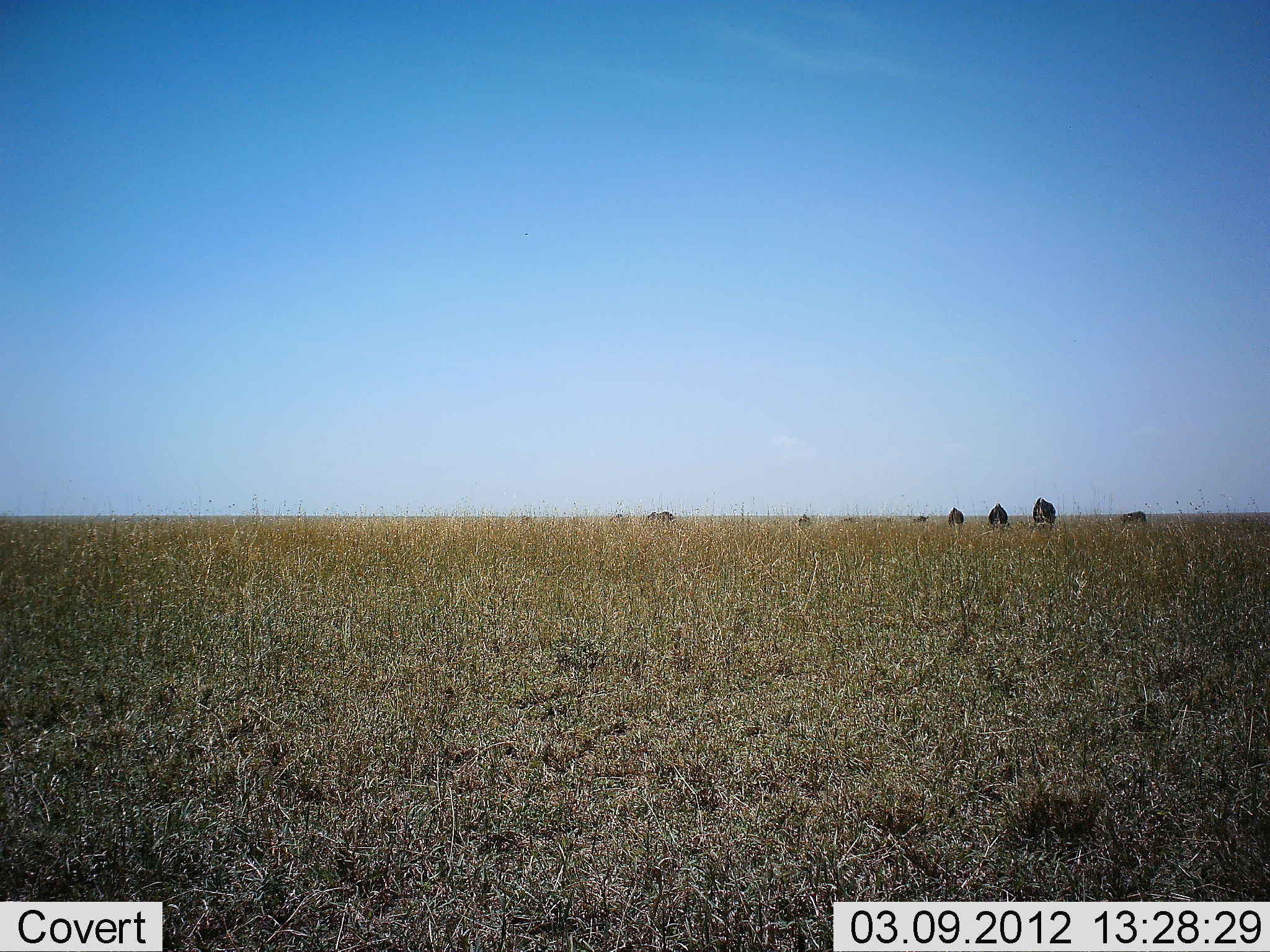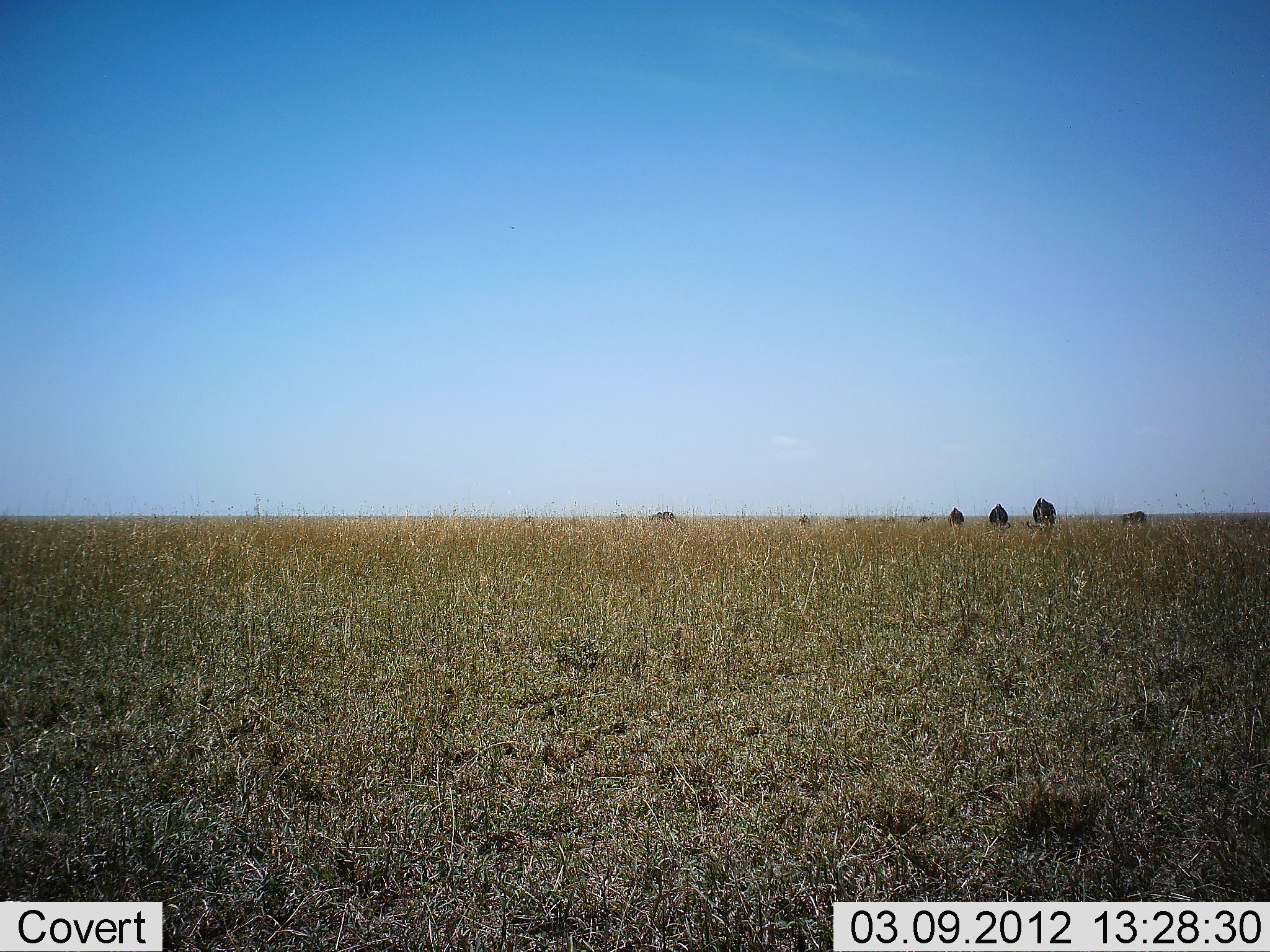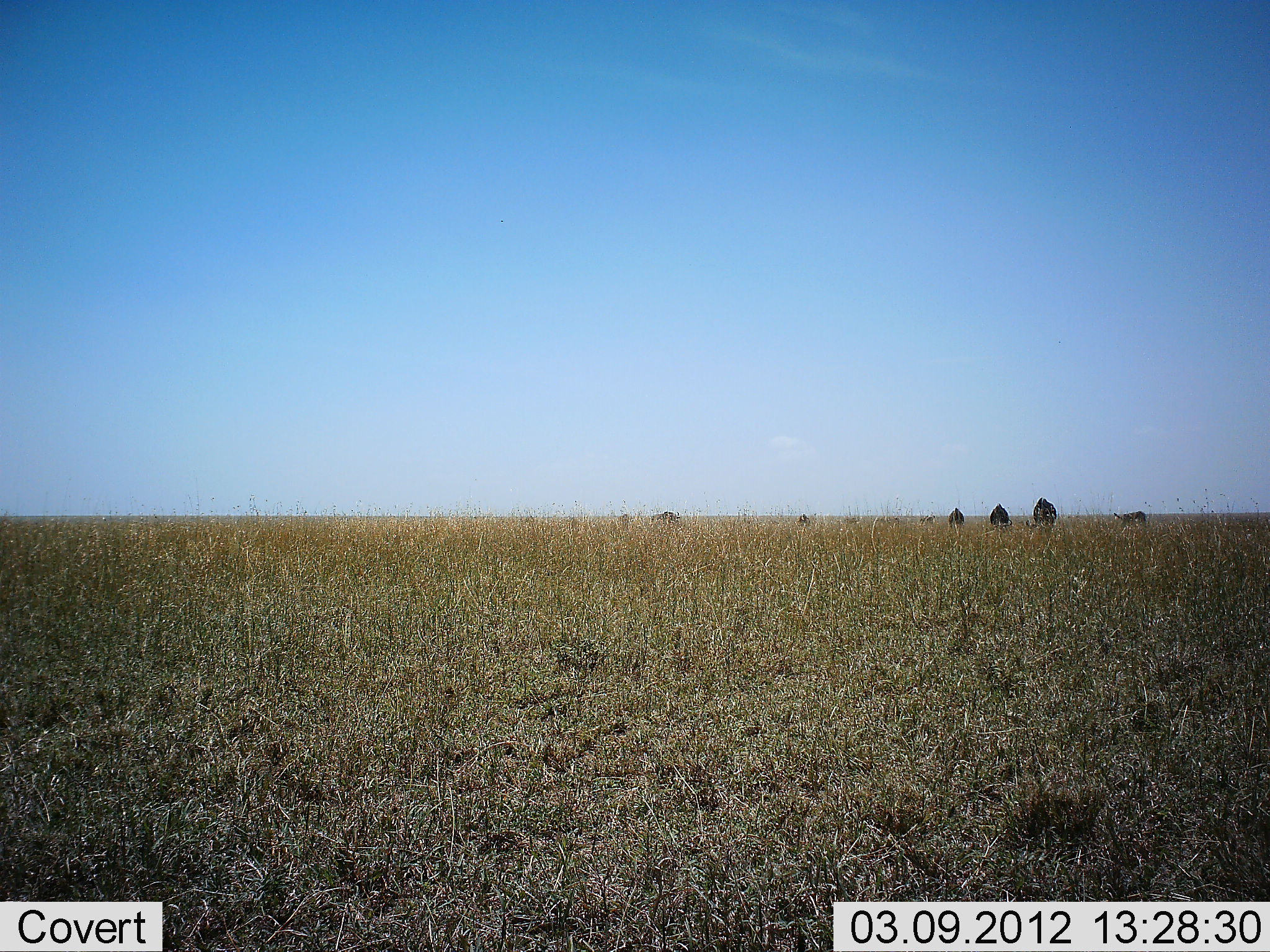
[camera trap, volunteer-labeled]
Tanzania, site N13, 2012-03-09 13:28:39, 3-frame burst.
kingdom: Animalia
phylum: Chordata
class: Mammalia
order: Artiodactyla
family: Bovidae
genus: Connochaetes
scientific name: Connochaetes taurinus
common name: blue wildebeest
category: wildebeest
Wildebeest (blue wildebeest) (Connochaetes taurinus), count 8. Behavior (volunteer vote fractions): standing 40%, resting 0%, moving 20%, interacting 0%. Young present (vote fraction): 0%. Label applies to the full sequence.